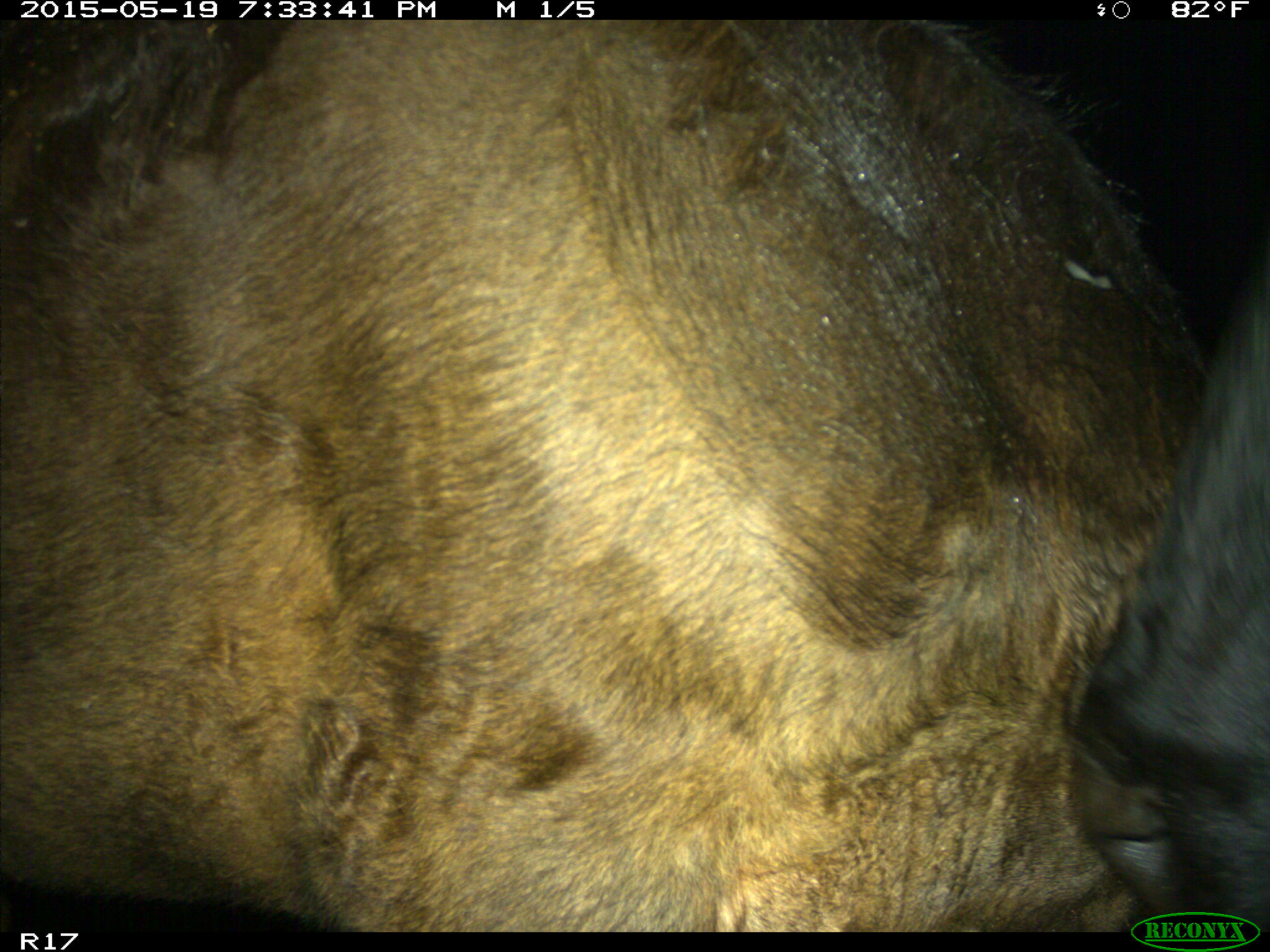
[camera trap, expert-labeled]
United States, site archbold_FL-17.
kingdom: Animalia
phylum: Chordata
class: Mammalia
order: Artiodactyla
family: Bovidae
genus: Bos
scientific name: Bos taurus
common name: domestic cow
Bos taurus (domestic cow).